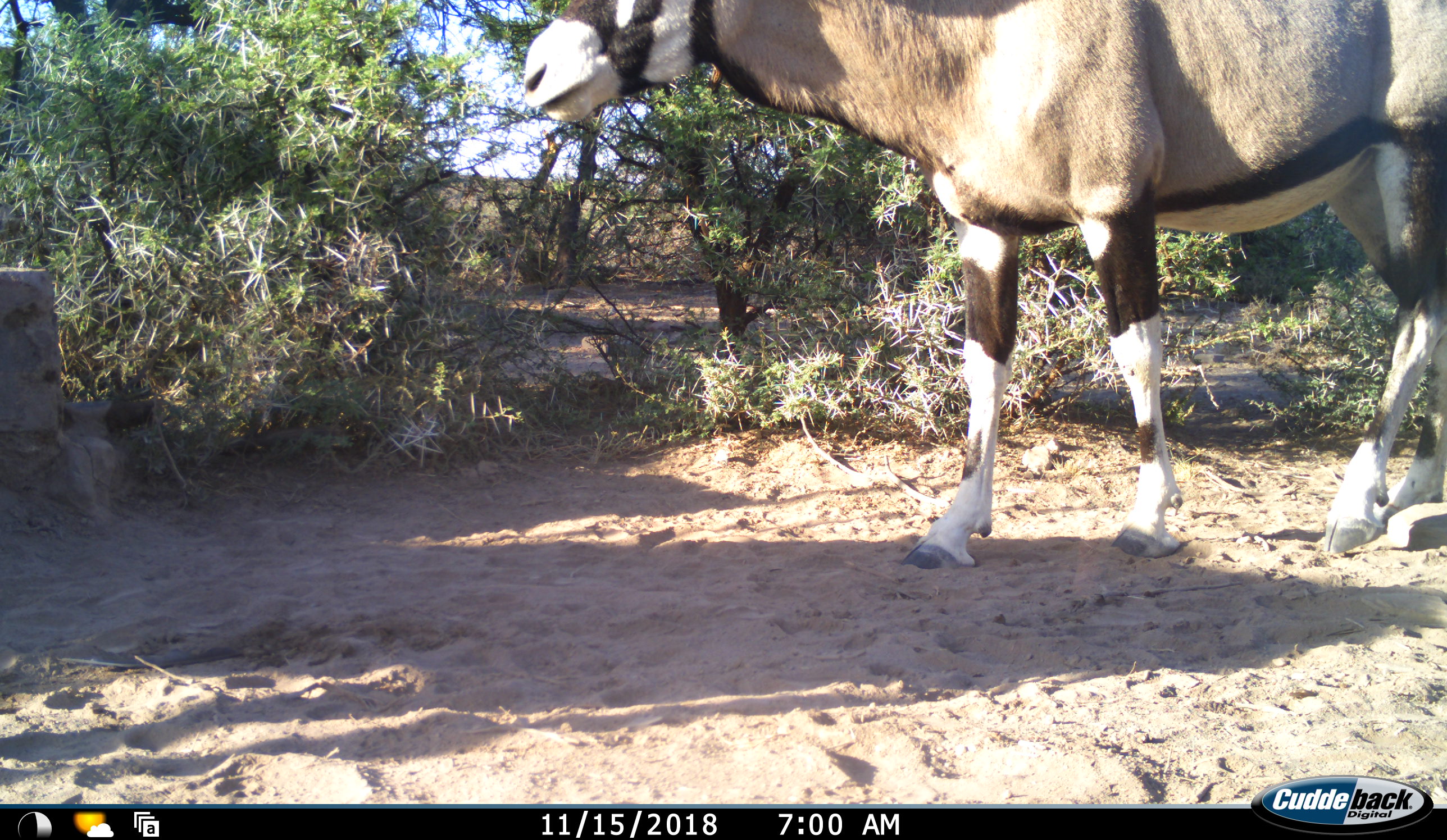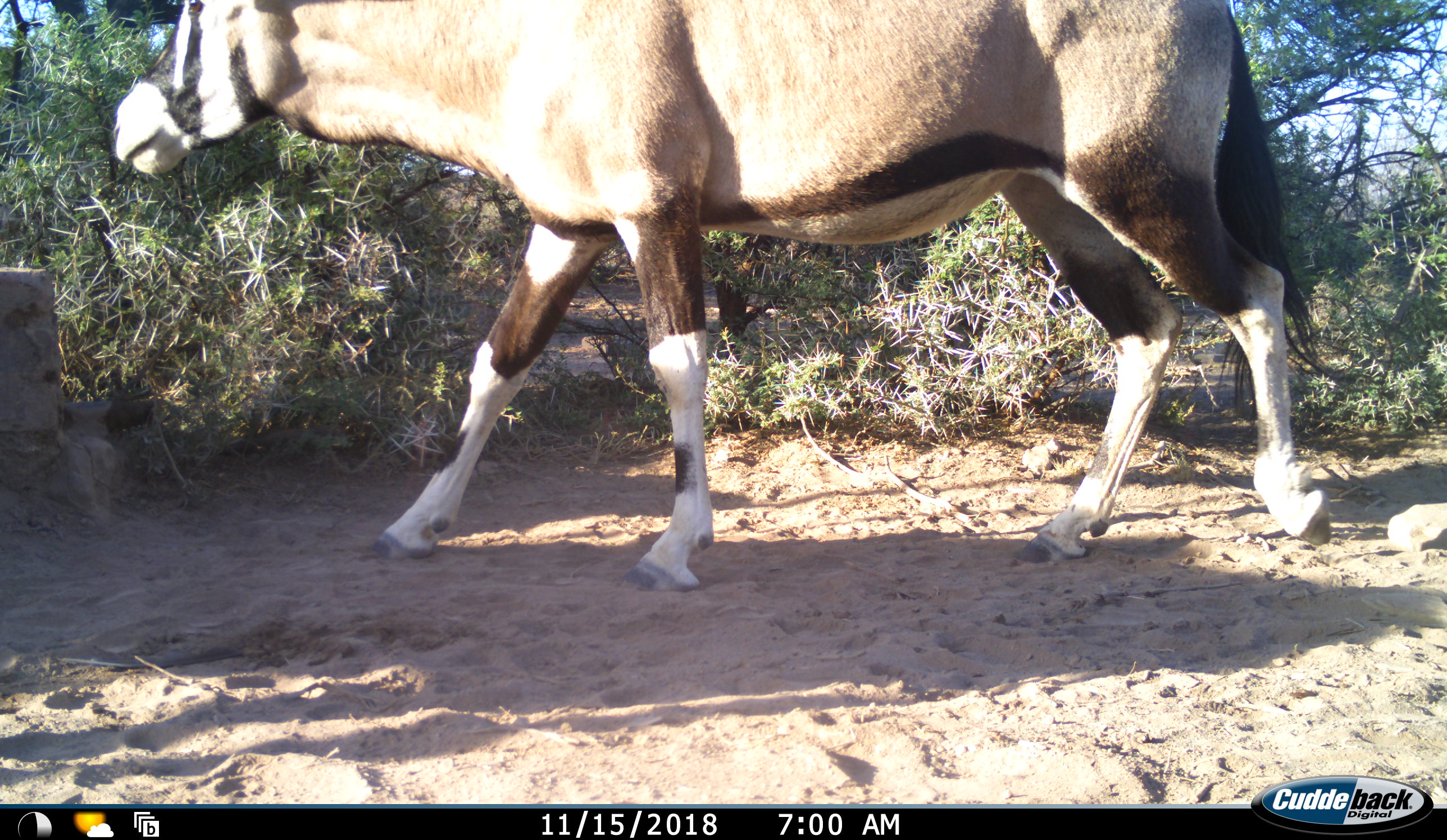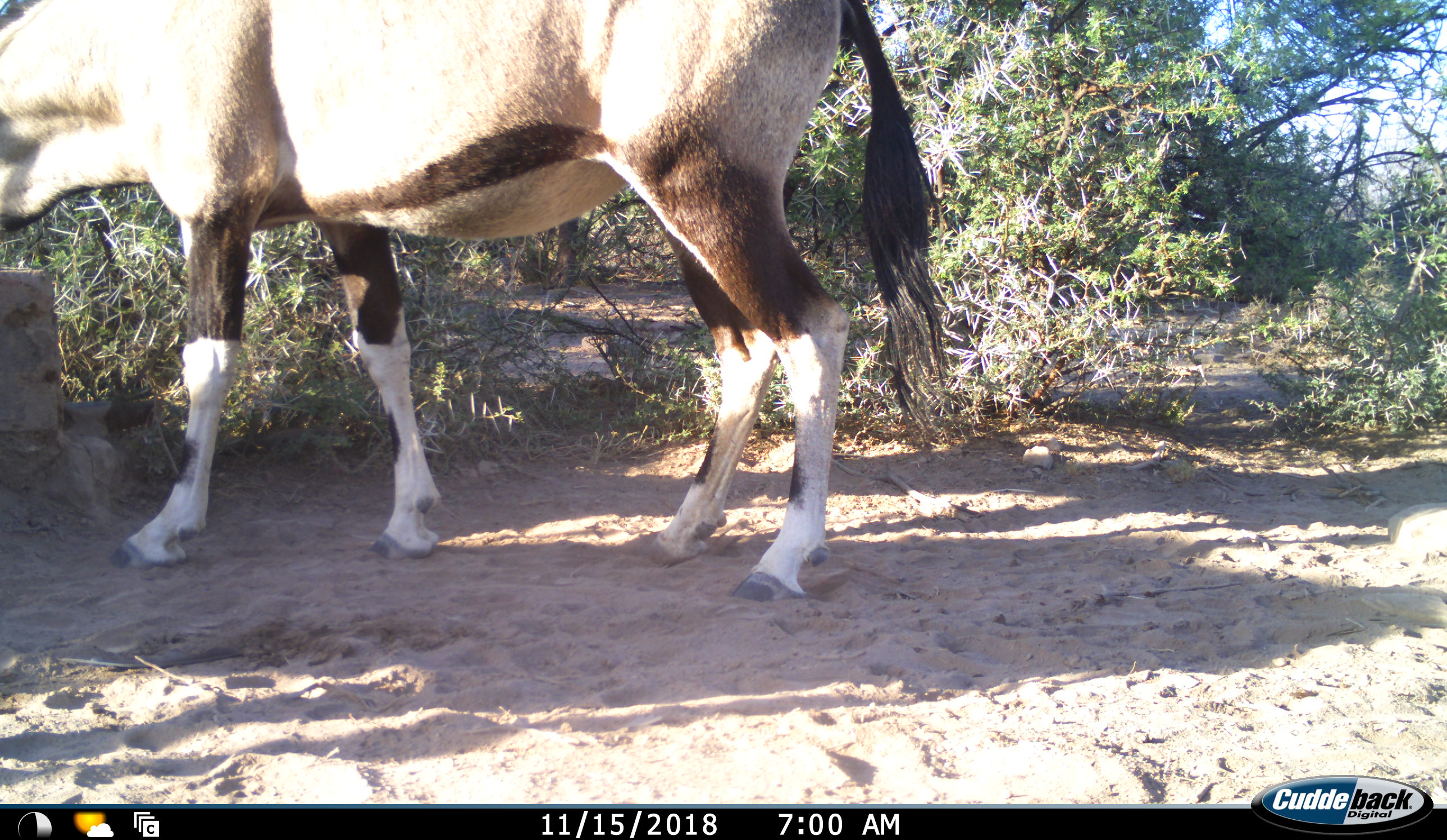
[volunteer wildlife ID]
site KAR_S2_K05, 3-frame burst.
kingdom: Animalia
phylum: Chordata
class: Mammalia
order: Artiodactyla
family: Bovidae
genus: Oryx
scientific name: Oryx gazella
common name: gemsbok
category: oryx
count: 1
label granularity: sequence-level